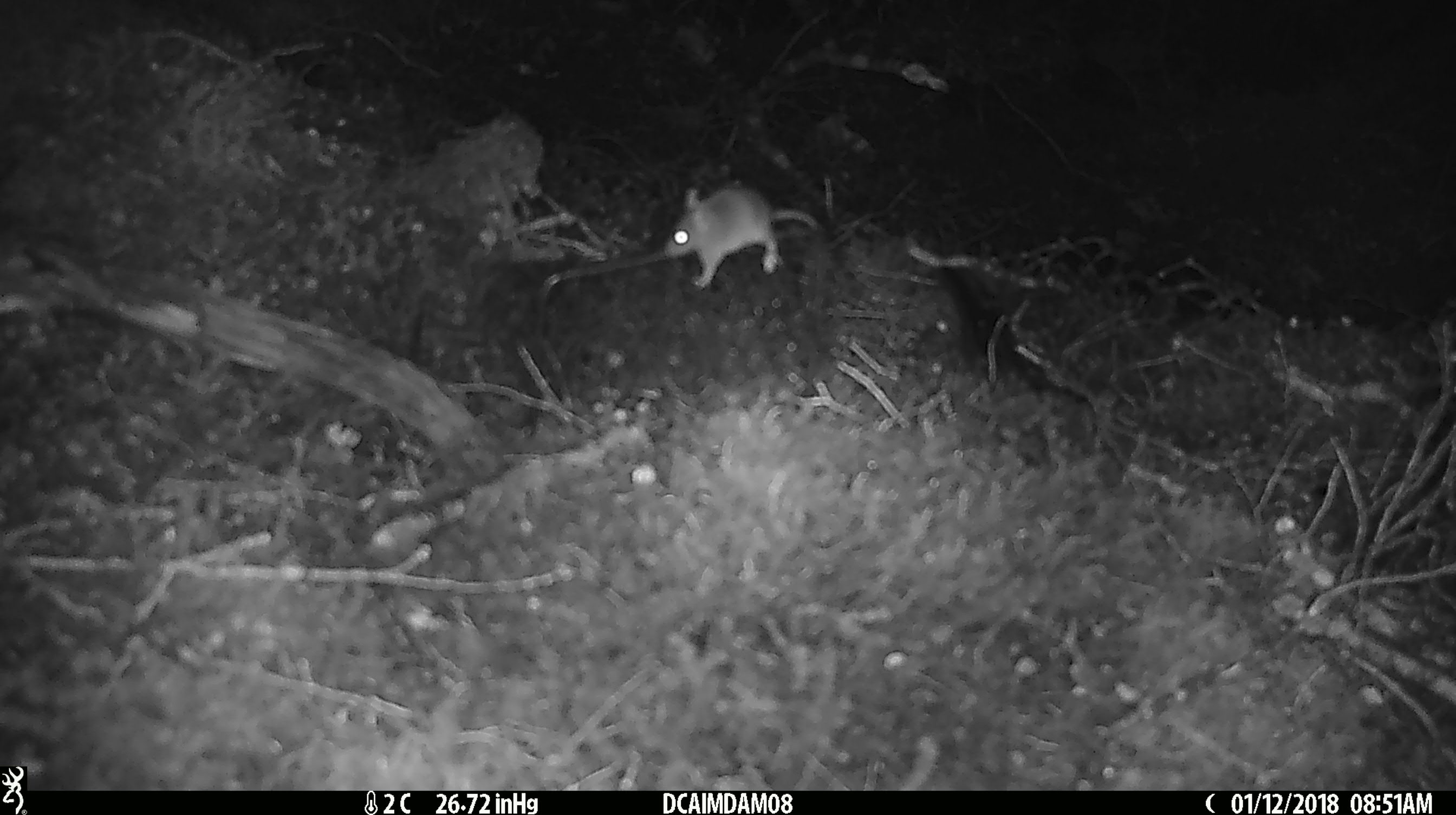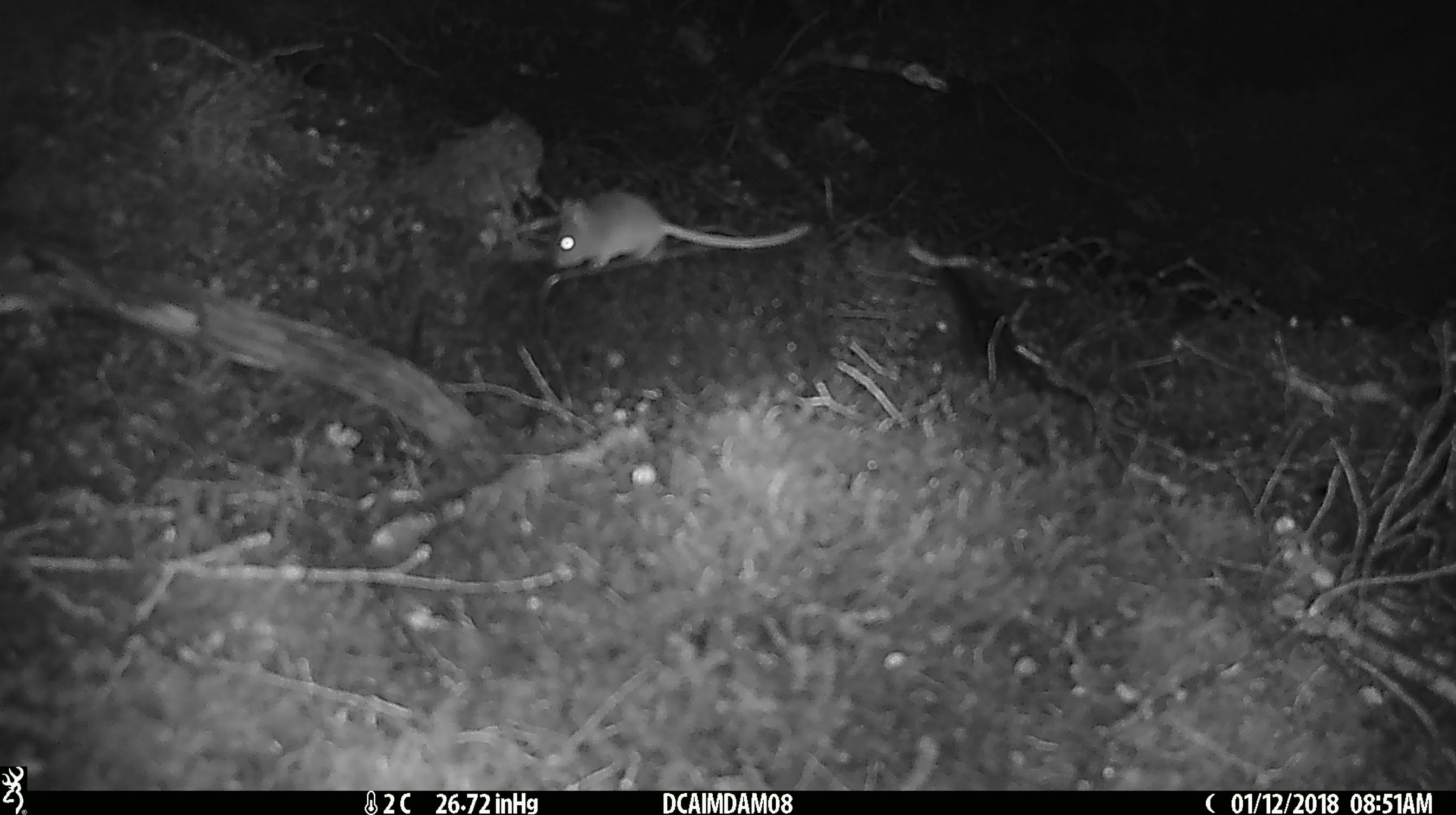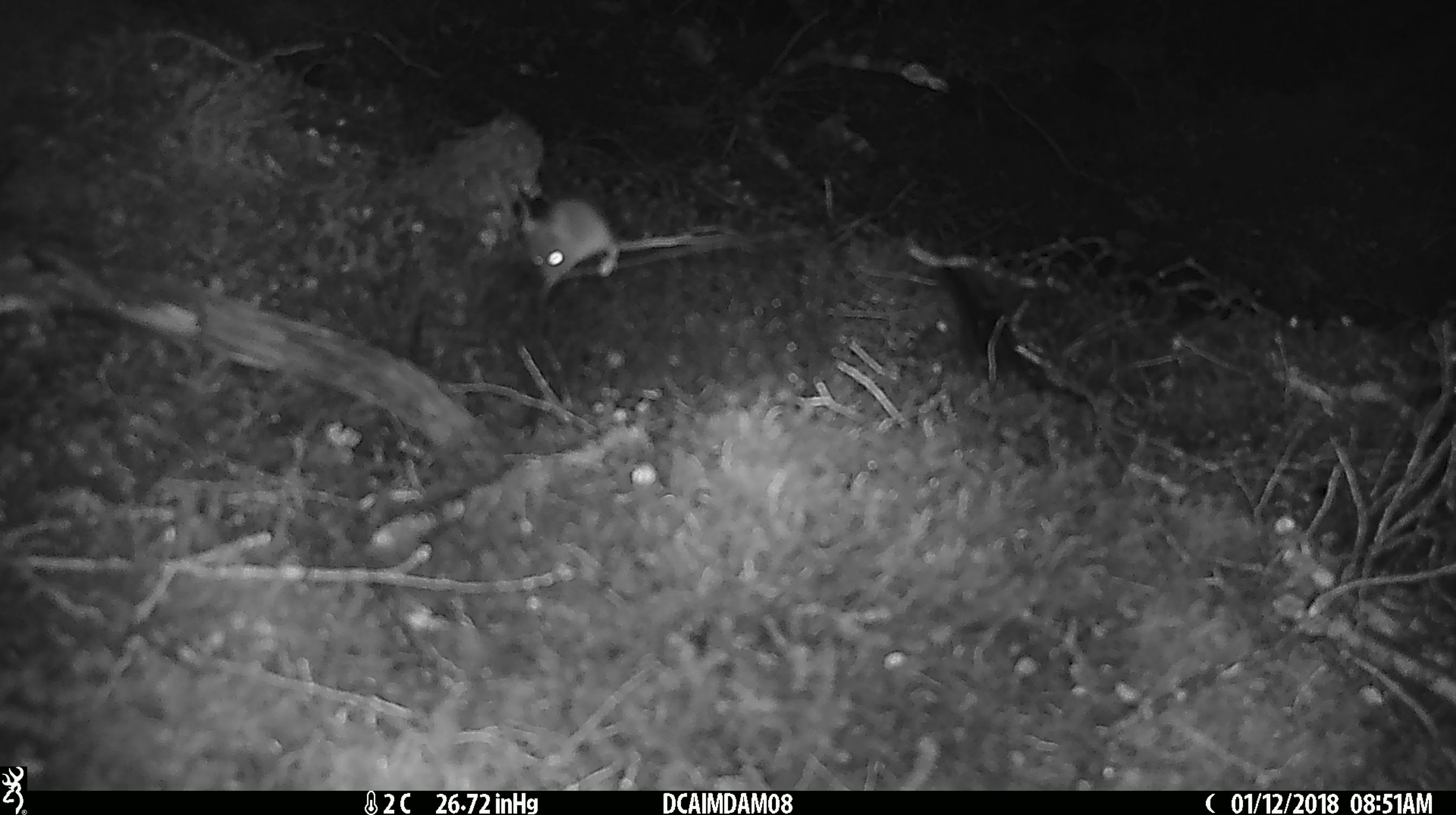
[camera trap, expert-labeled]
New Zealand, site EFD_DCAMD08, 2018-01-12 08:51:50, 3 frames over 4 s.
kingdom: Animalia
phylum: Chordata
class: Mammalia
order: Rodentia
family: Muridae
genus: Mus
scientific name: Mus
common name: mouse